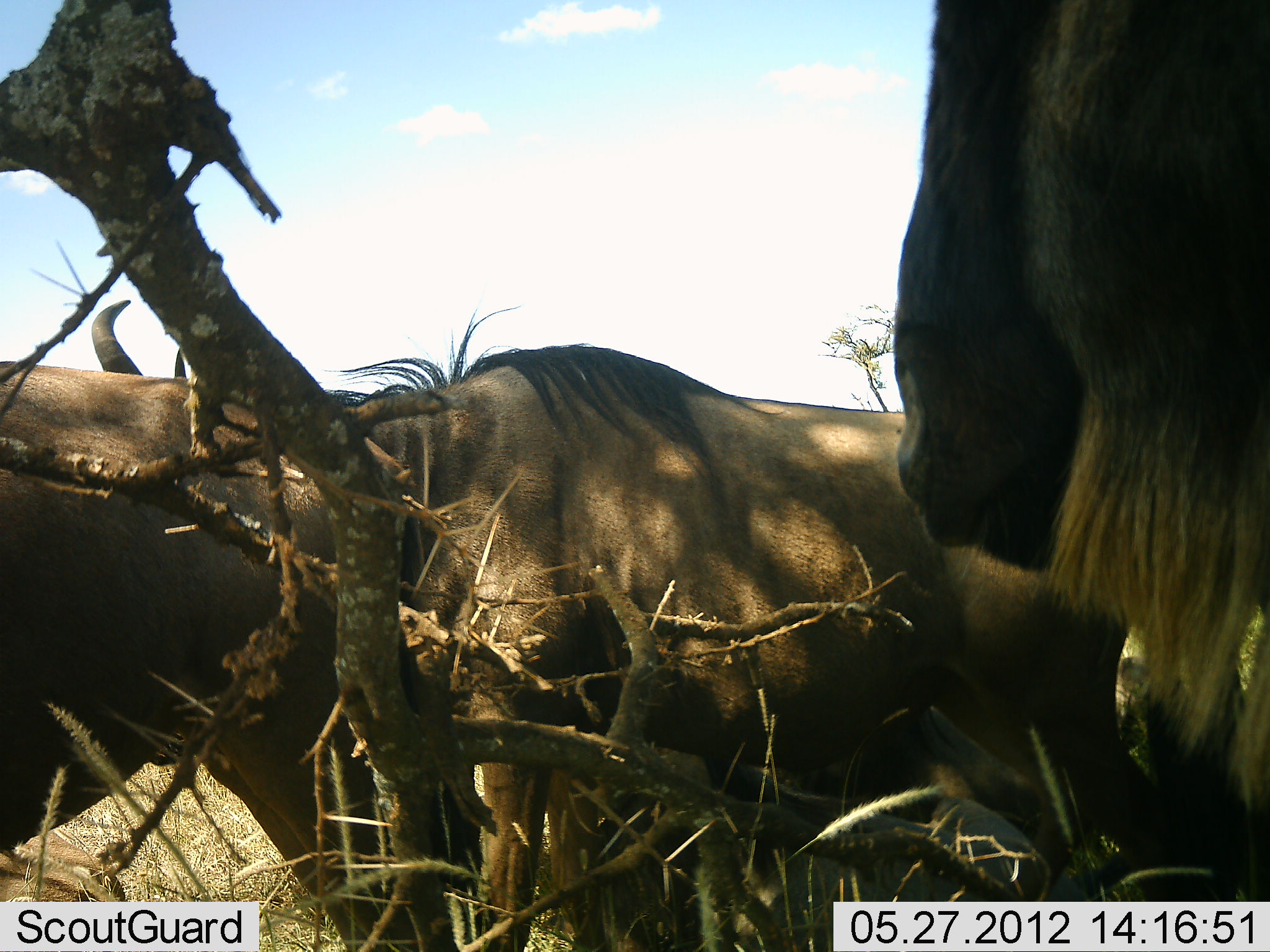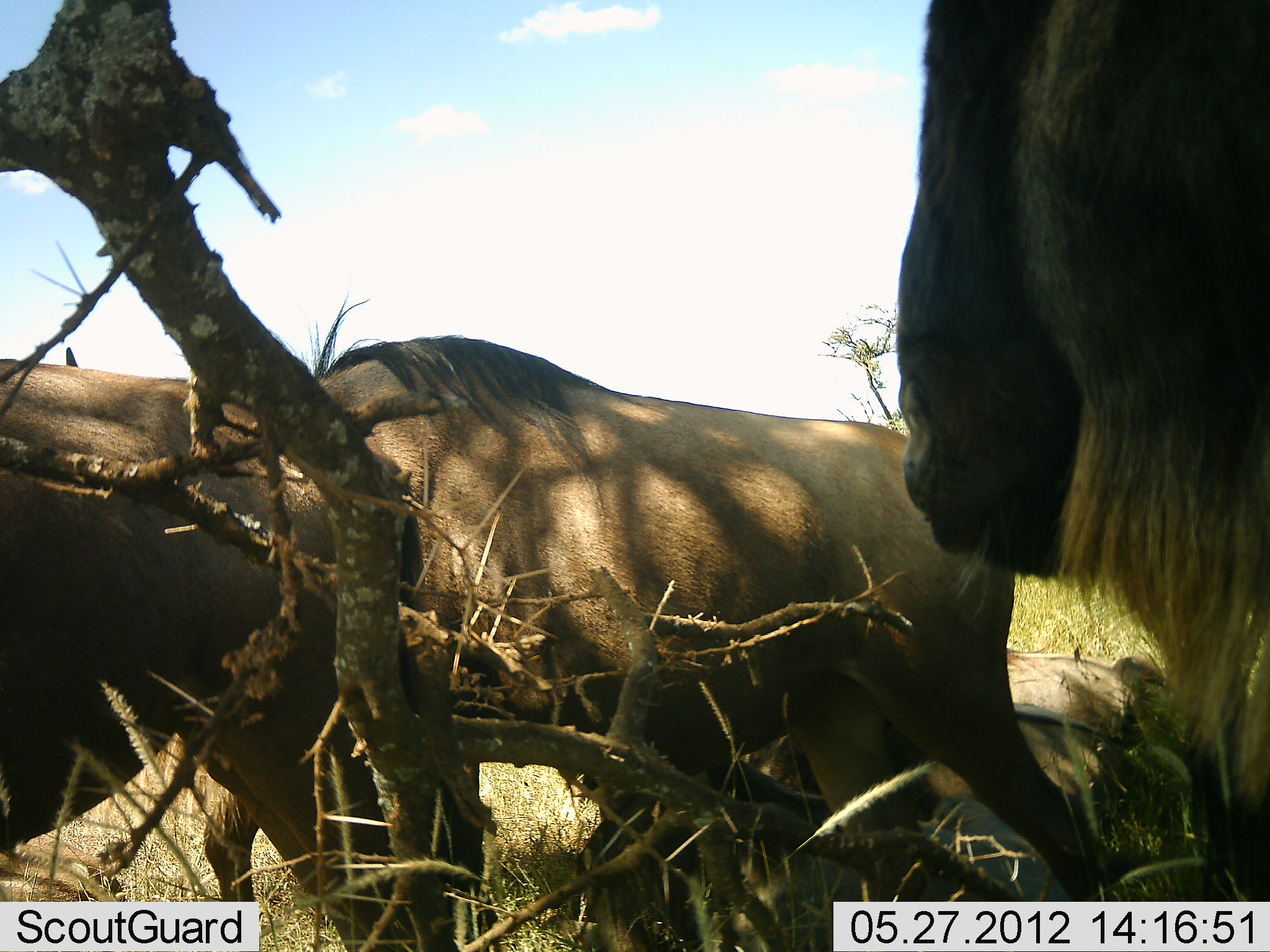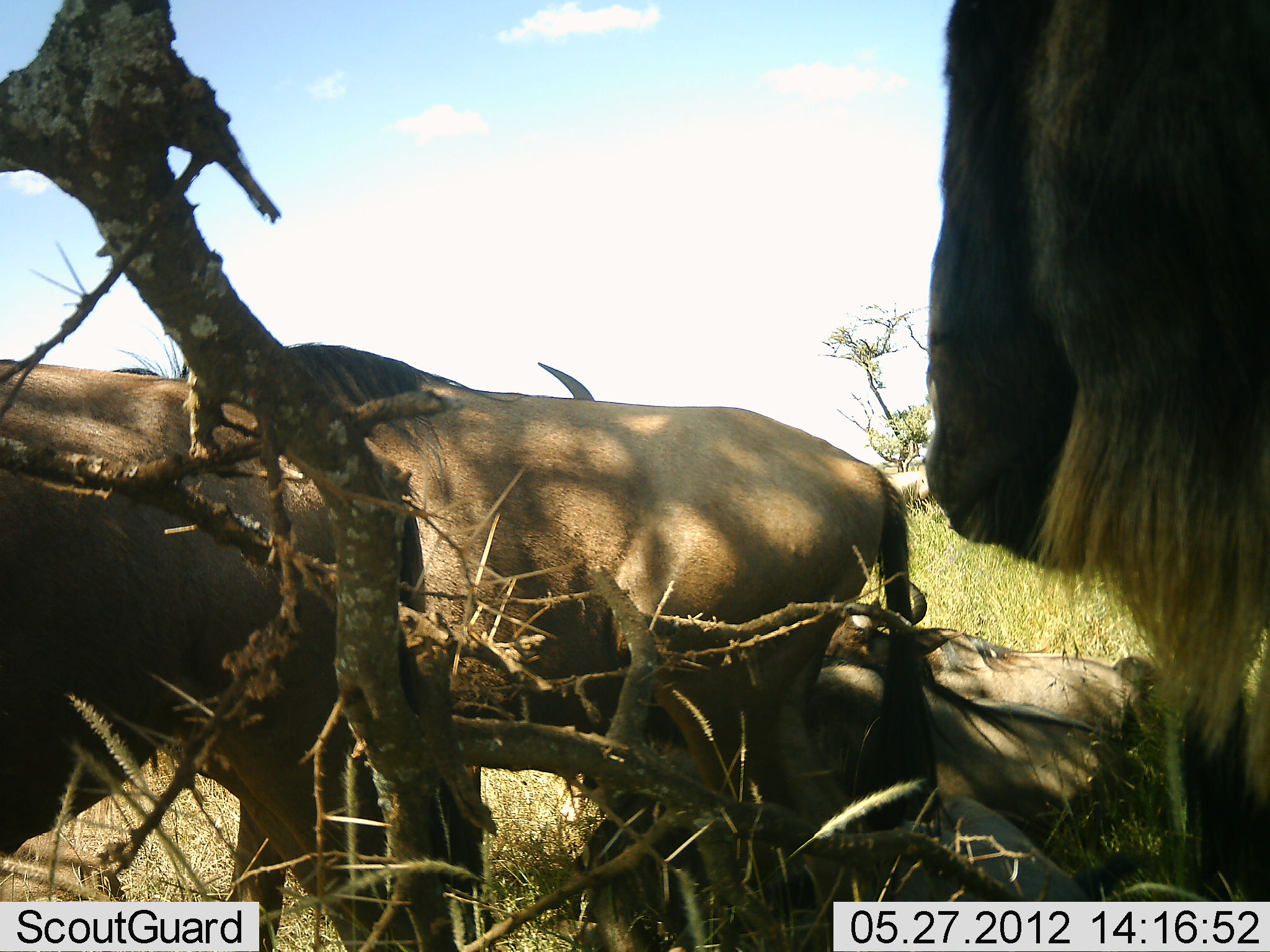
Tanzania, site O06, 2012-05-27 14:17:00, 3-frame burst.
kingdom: Animalia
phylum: Chordata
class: Mammalia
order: Artiodactyla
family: Bovidae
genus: Connochaetes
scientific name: Connochaetes taurinus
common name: blue wildebeest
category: wildebeest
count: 4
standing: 75%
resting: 81%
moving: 44%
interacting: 0%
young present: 0%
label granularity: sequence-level